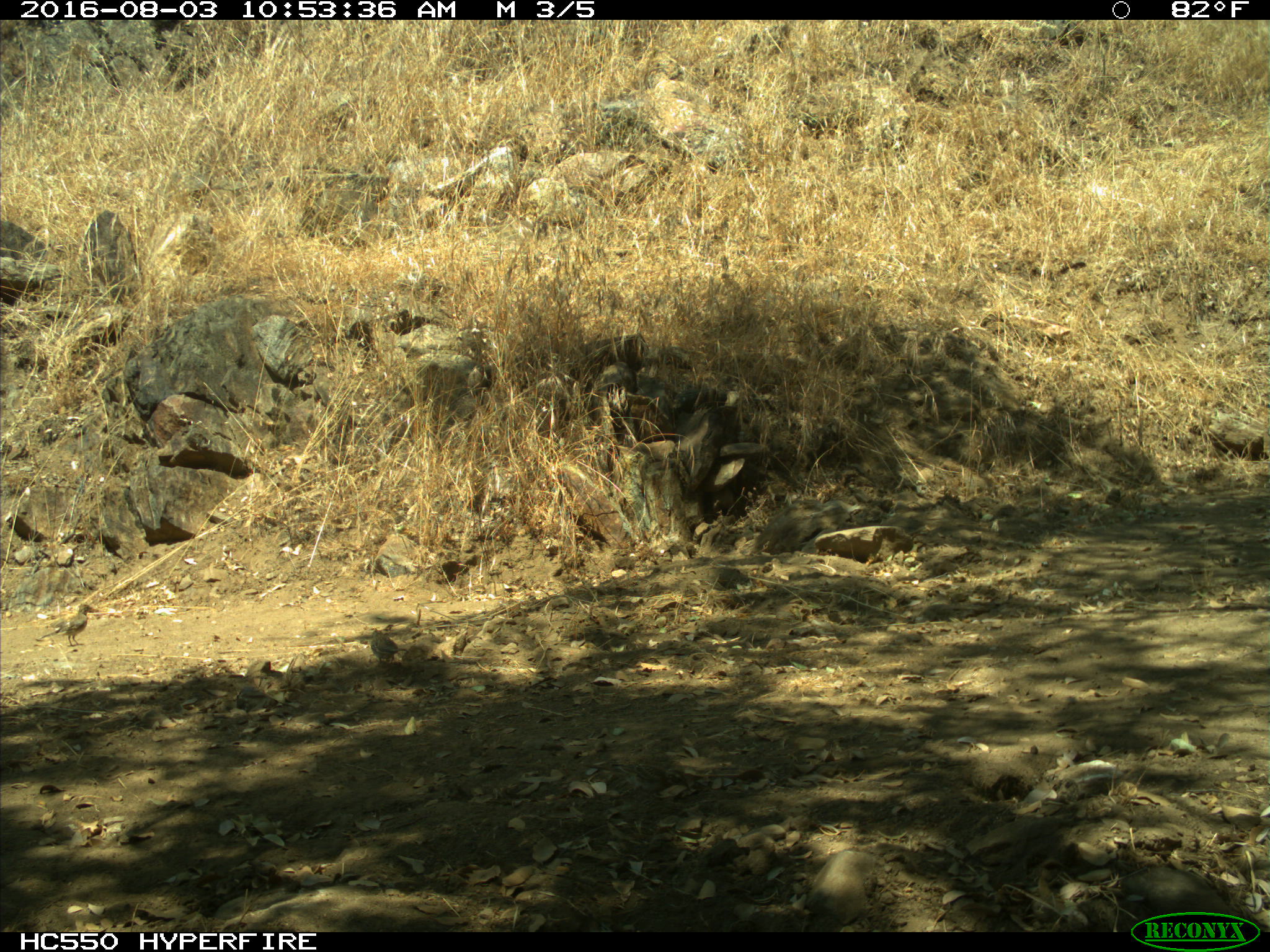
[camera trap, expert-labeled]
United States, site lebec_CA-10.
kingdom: Animalia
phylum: Chordata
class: Aves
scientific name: Aves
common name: birds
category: unidentified bird